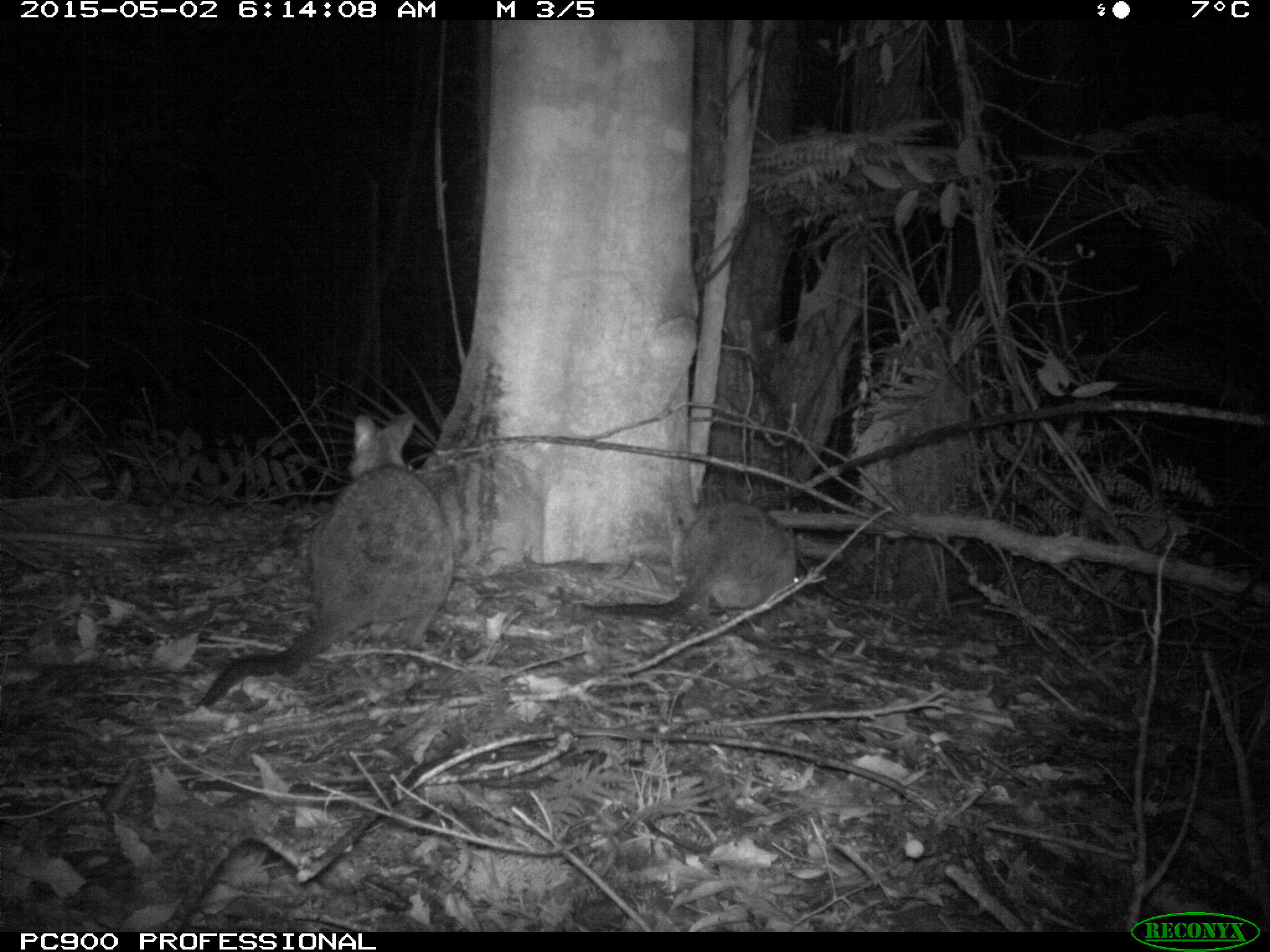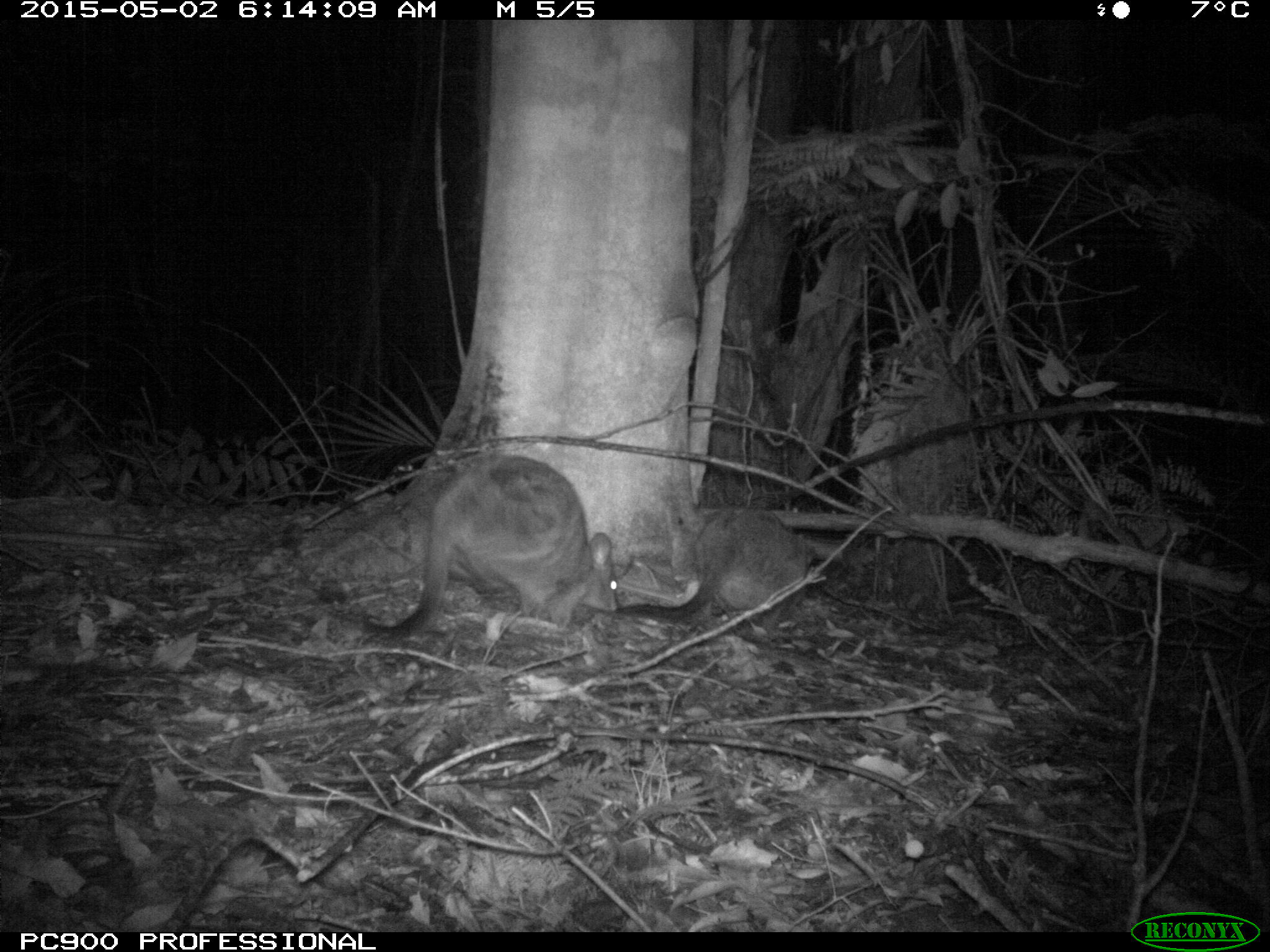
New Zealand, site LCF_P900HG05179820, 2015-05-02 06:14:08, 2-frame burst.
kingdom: Animalia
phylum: Chordata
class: Mammalia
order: Diprotodontia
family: Macropodidae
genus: Notamacropus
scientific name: Notamacropus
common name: wallaby